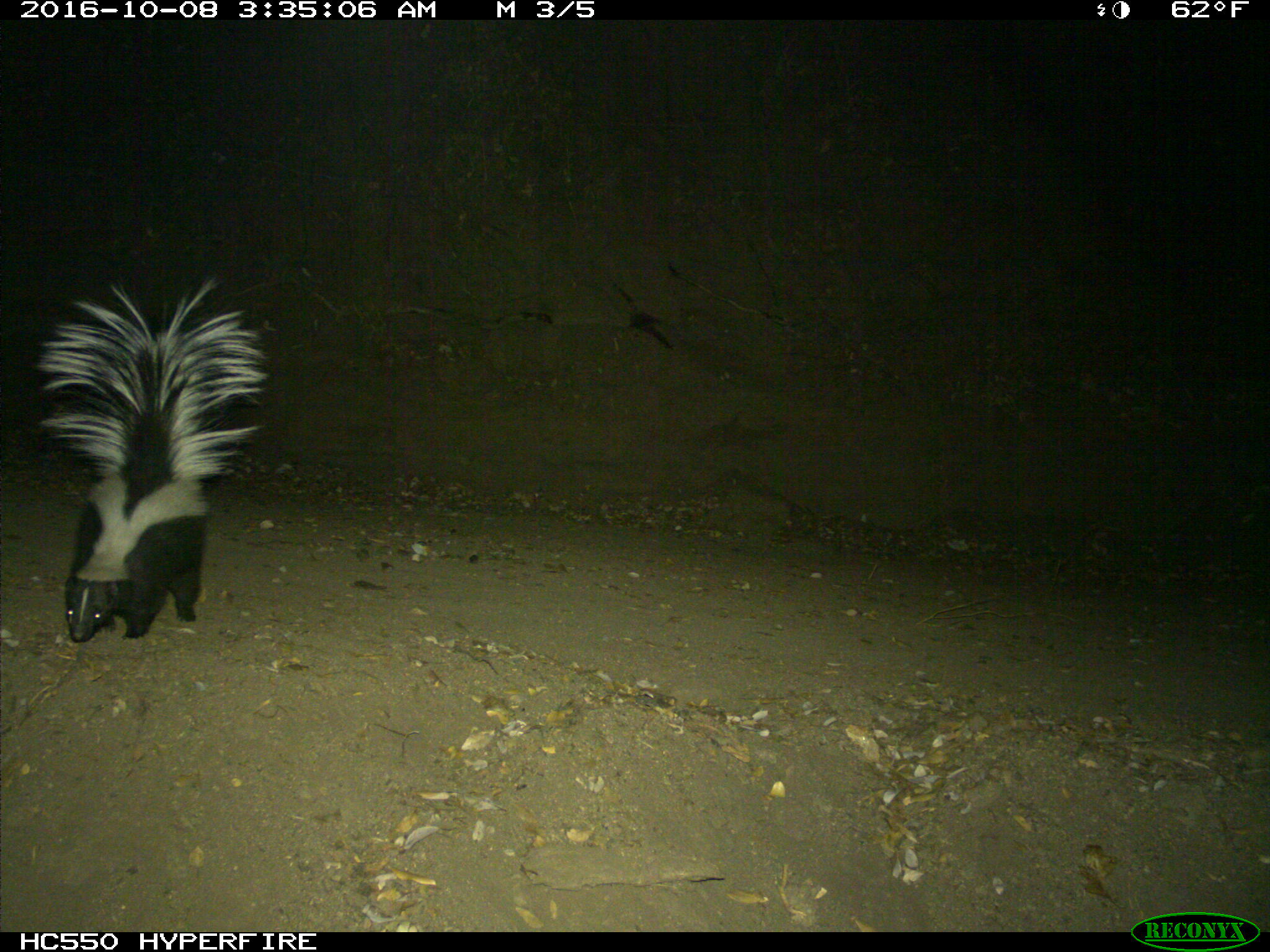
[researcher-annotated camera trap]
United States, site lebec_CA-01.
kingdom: Animalia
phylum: Chordata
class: Mammalia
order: Carnivora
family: Mephitidae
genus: Mephitis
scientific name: Mephitis mephitis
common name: striped skunk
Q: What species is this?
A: Mephitis mephitis (striped skunk).